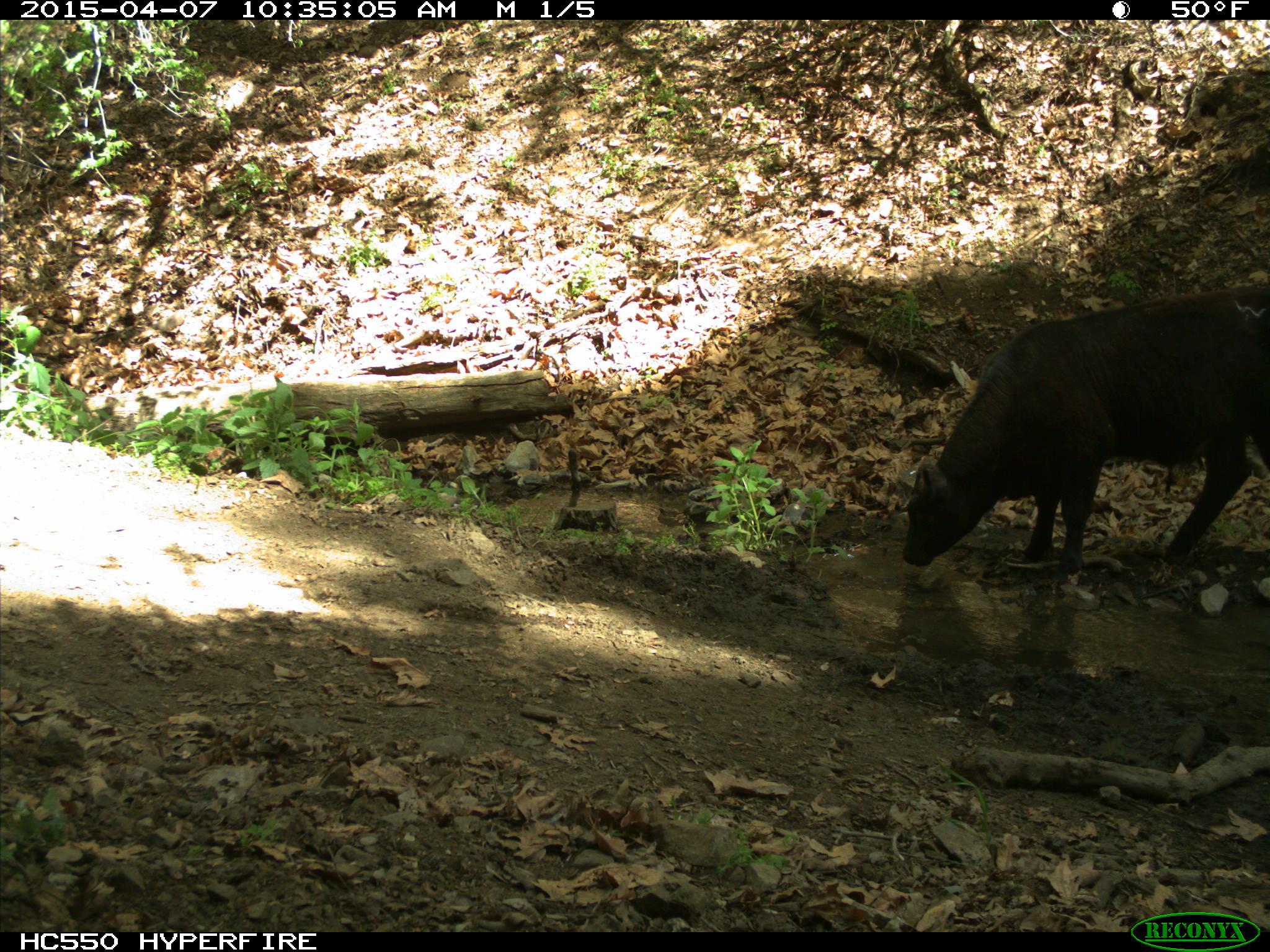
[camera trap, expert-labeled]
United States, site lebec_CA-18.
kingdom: Animalia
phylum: Chordata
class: Mammalia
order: Artiodactyla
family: Bovidae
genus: Bos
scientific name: Bos taurus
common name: domestic cow